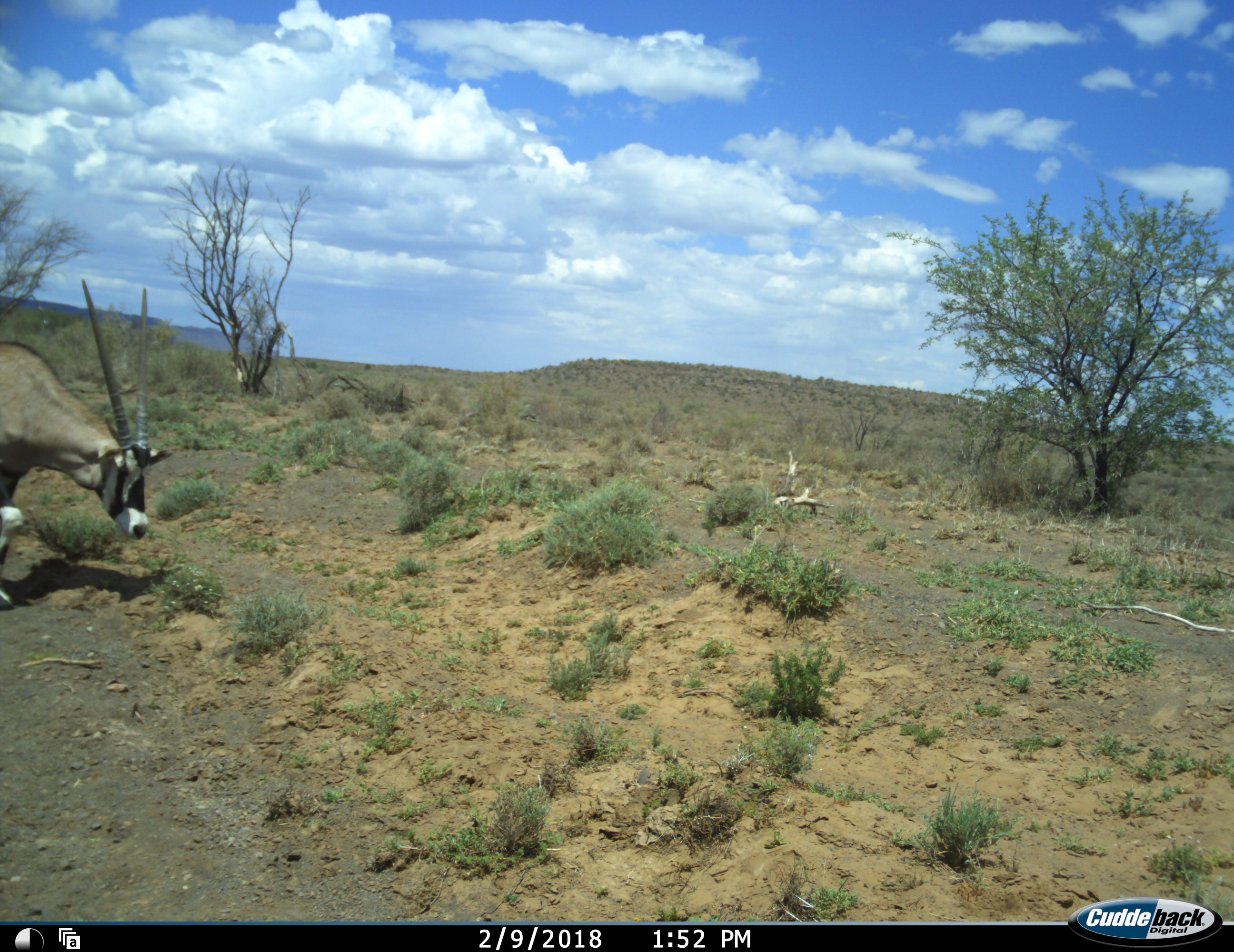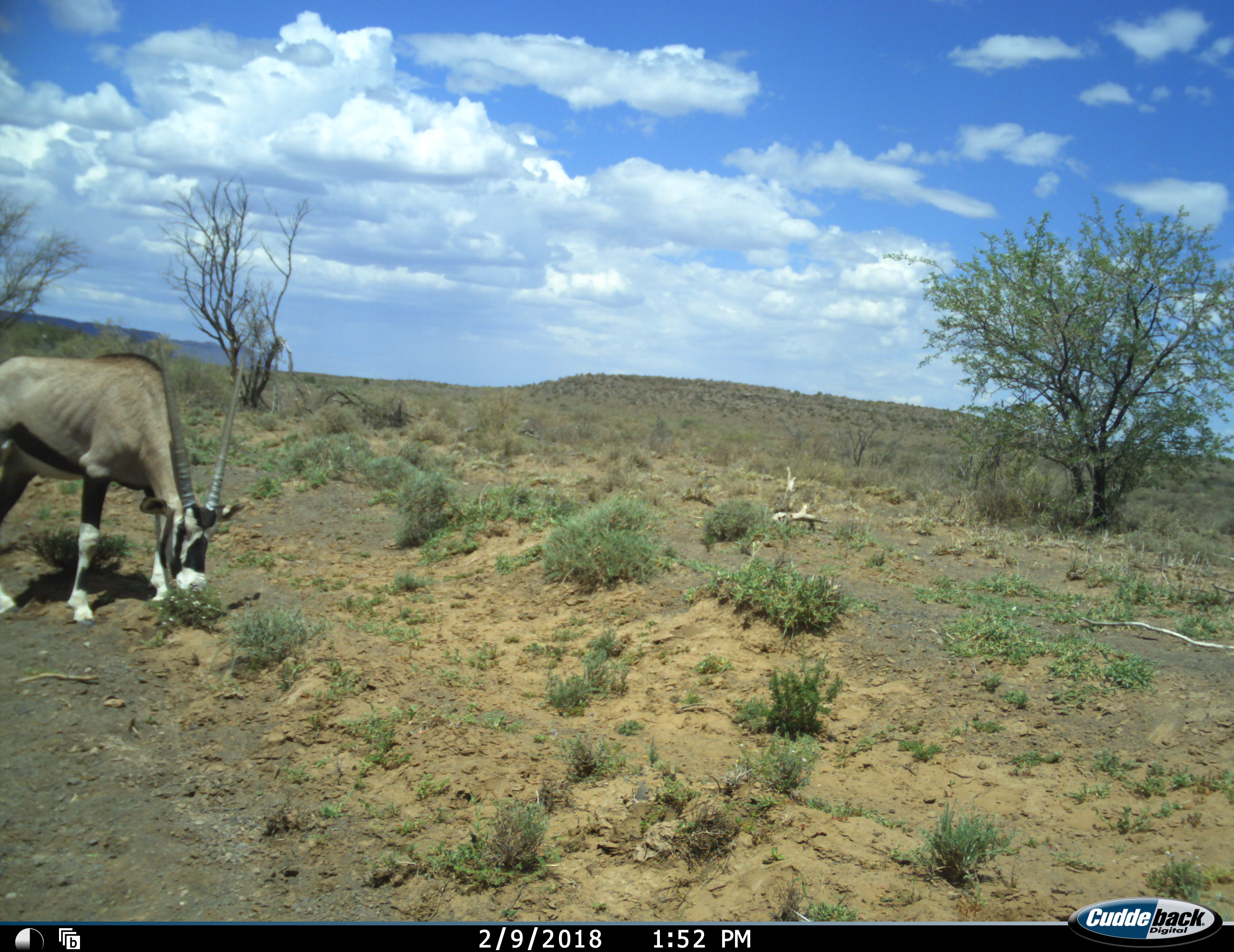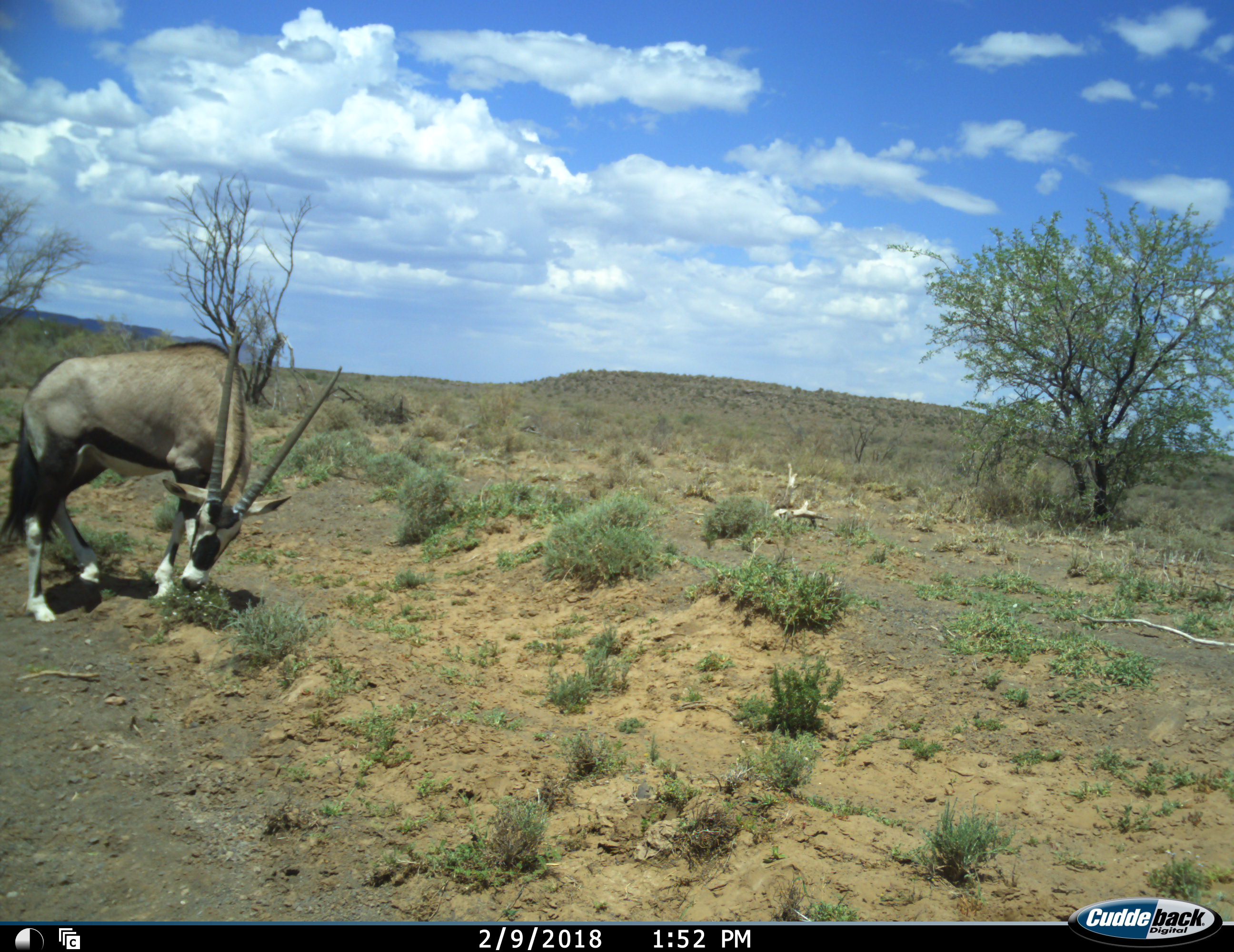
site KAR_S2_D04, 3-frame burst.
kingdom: Animalia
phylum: Chordata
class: Mammalia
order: Artiodactyla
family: Bovidae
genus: Oryx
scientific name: Oryx gazella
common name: gemsbok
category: oryx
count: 1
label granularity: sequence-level